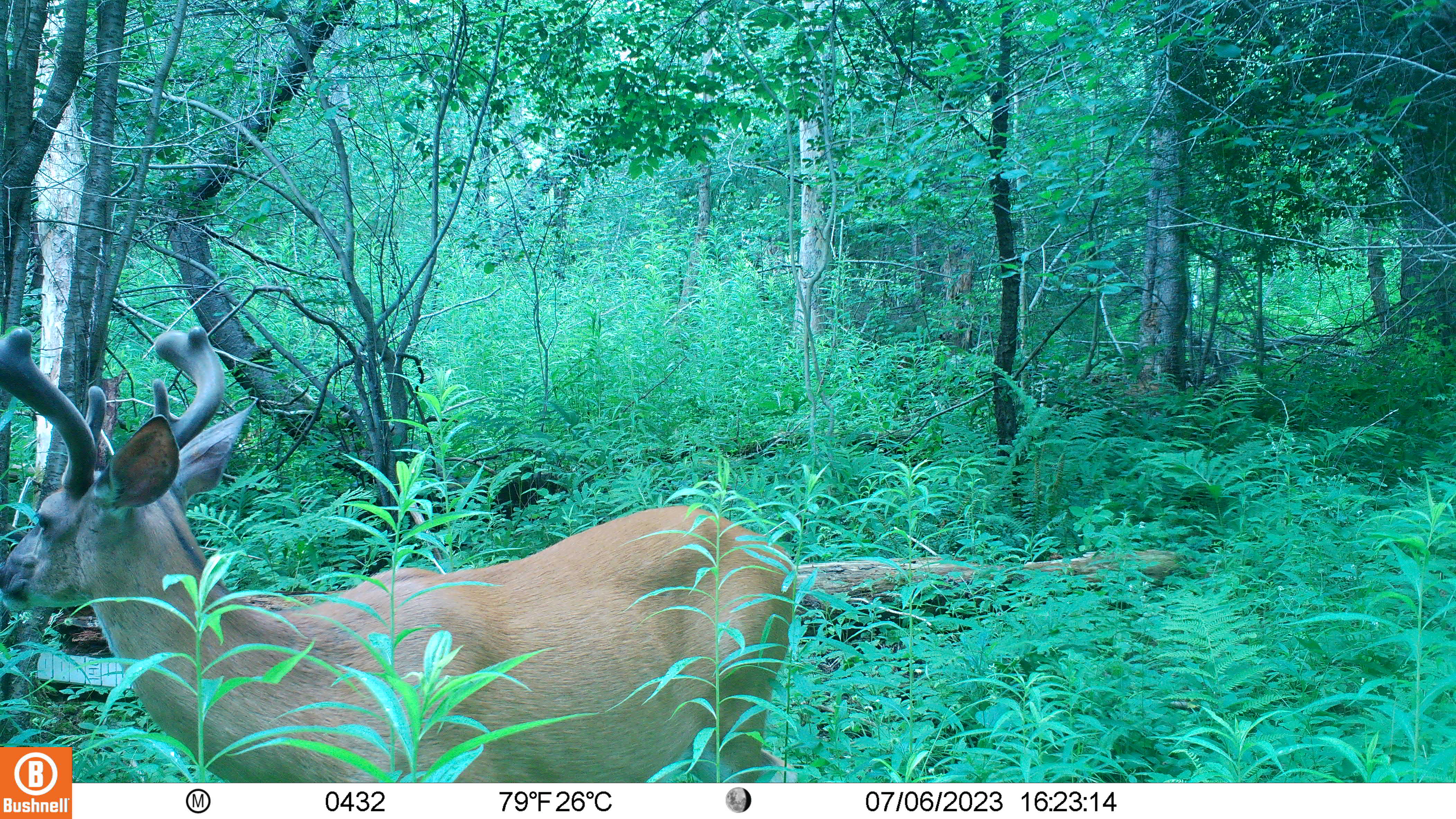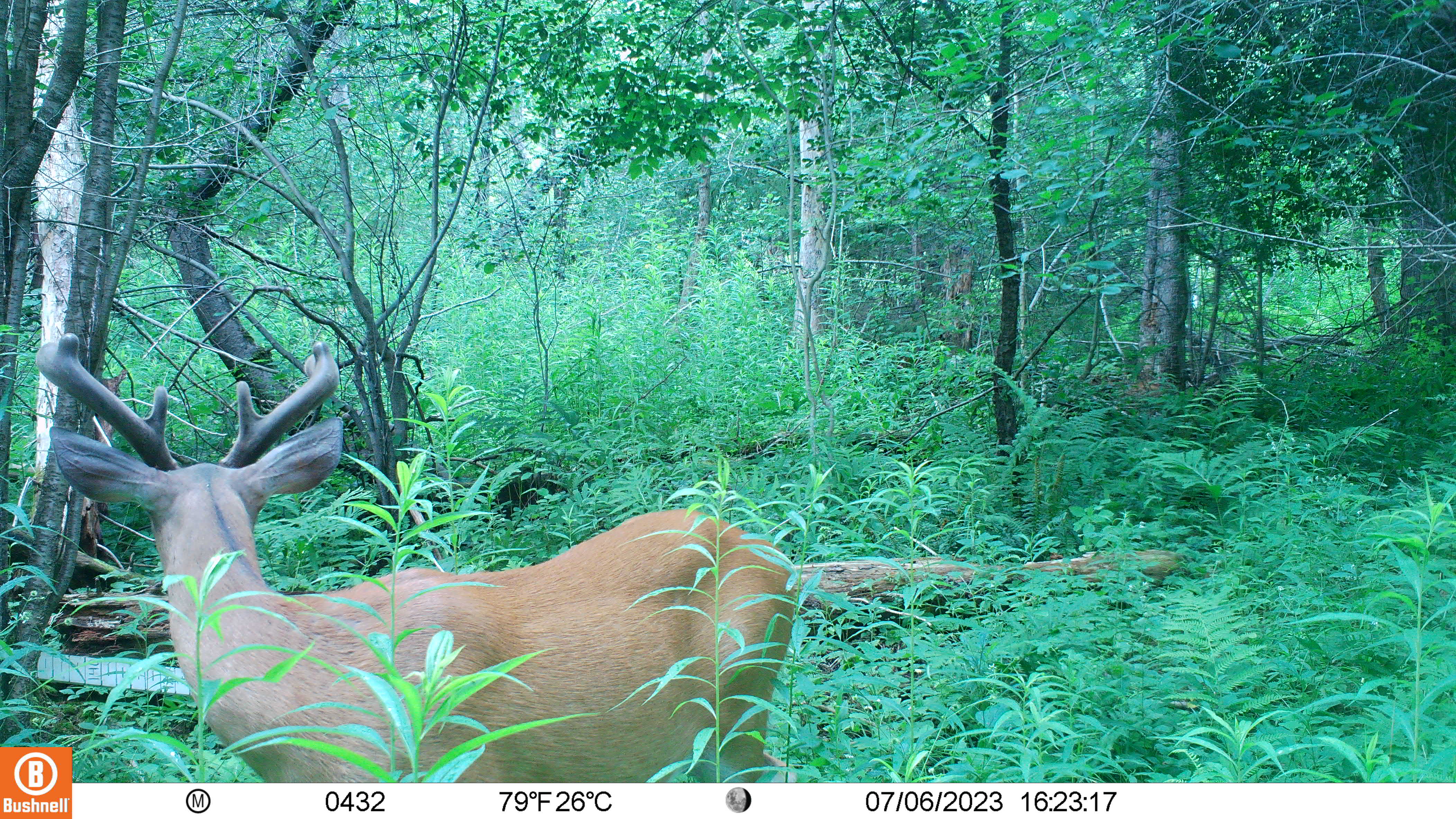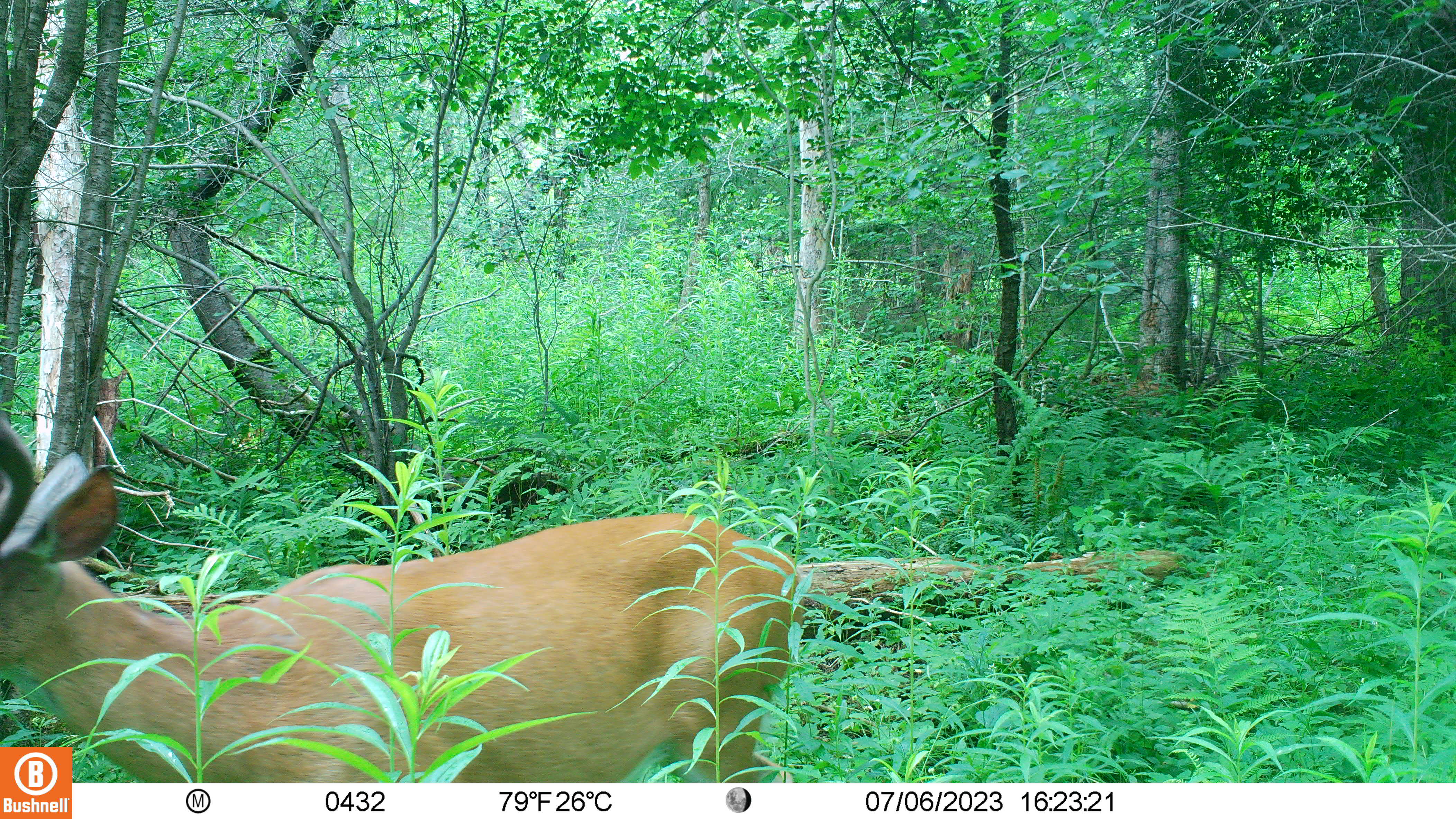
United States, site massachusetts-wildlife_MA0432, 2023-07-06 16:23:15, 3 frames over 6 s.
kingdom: Animalia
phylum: Chordata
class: Mammalia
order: Artiodactyla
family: Cervidae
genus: Odocoileus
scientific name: Odocoileus virginianus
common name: white-tailed deer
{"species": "white-tailed deer (Odocoileus virginianus)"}